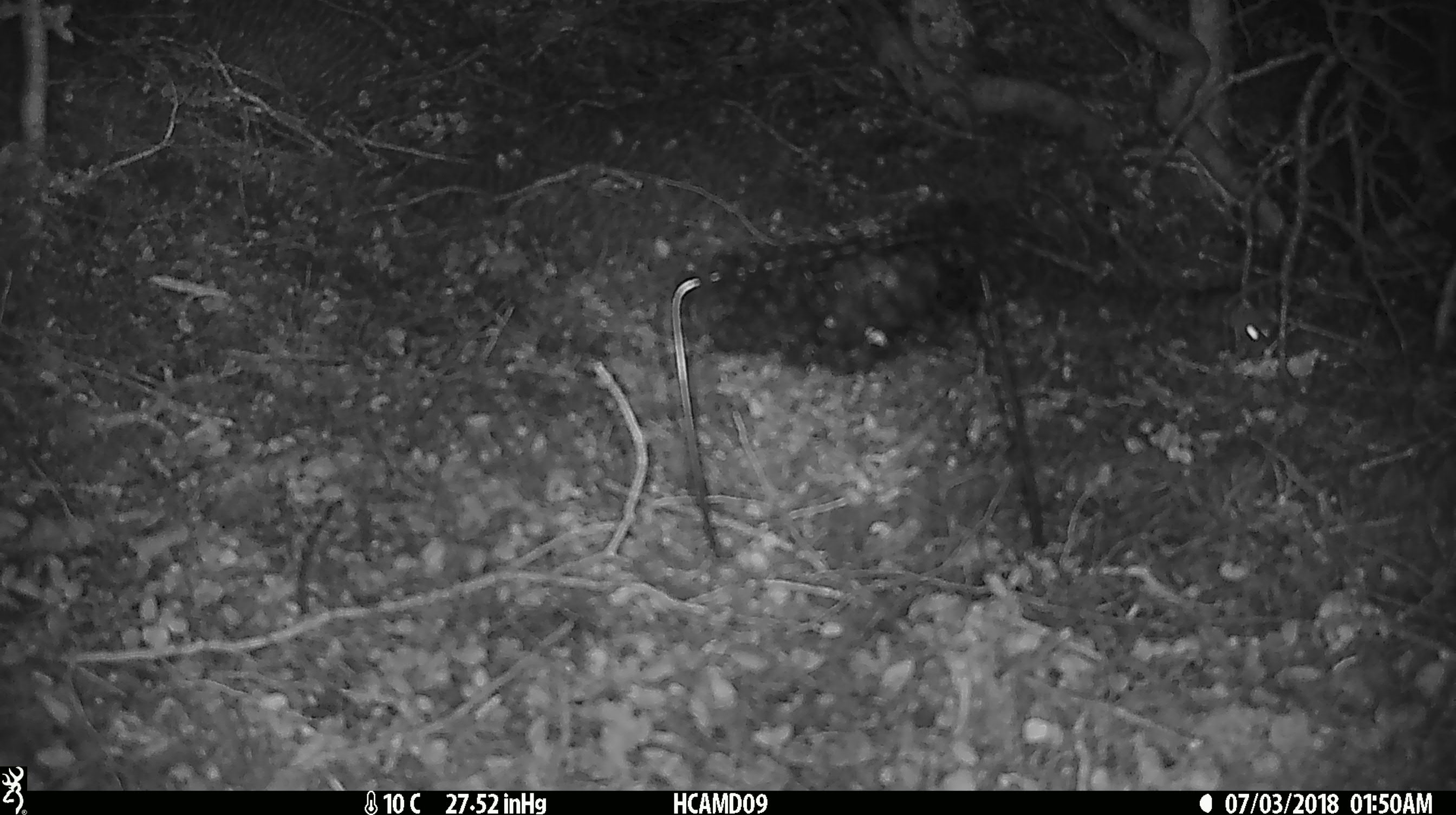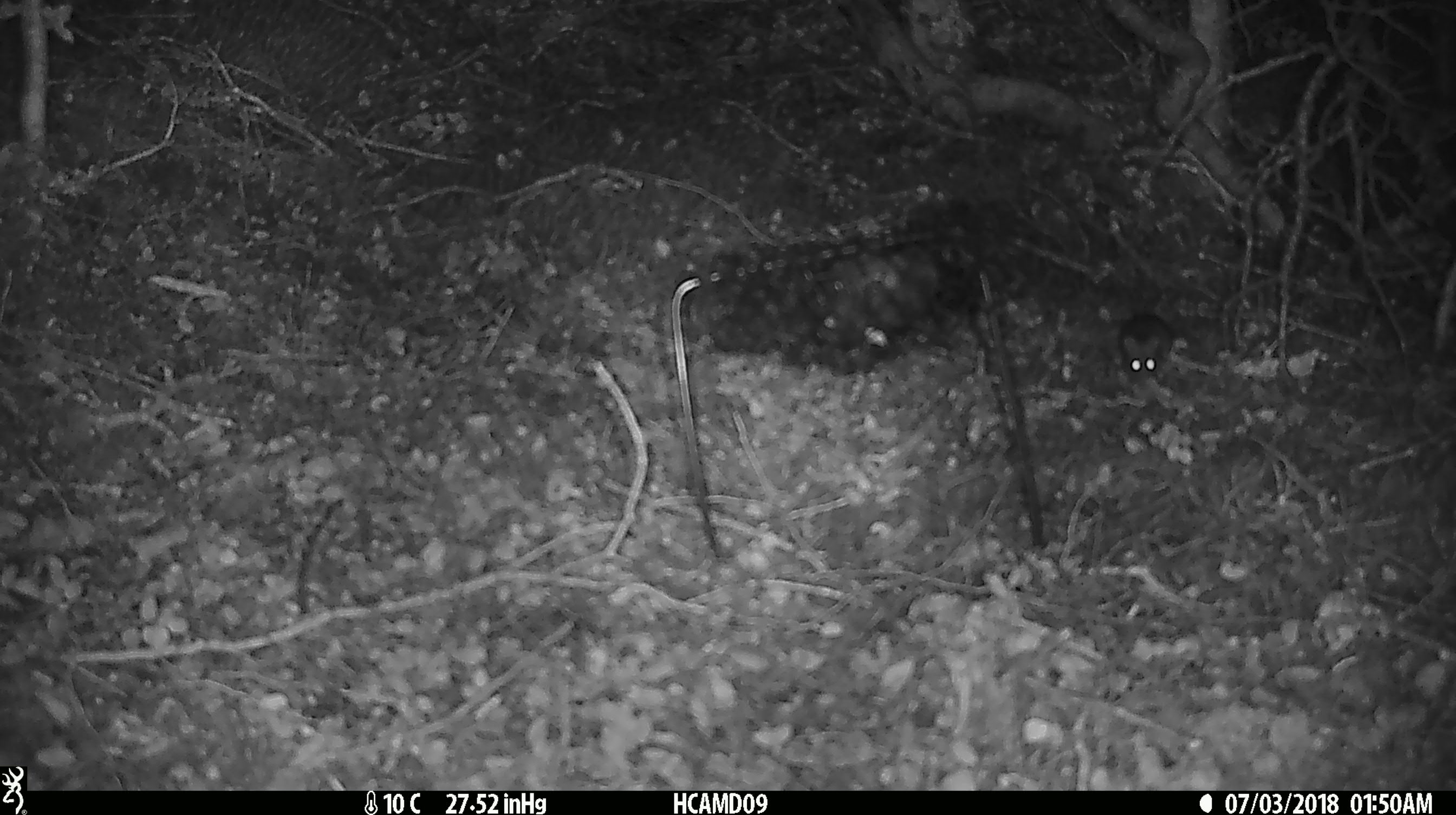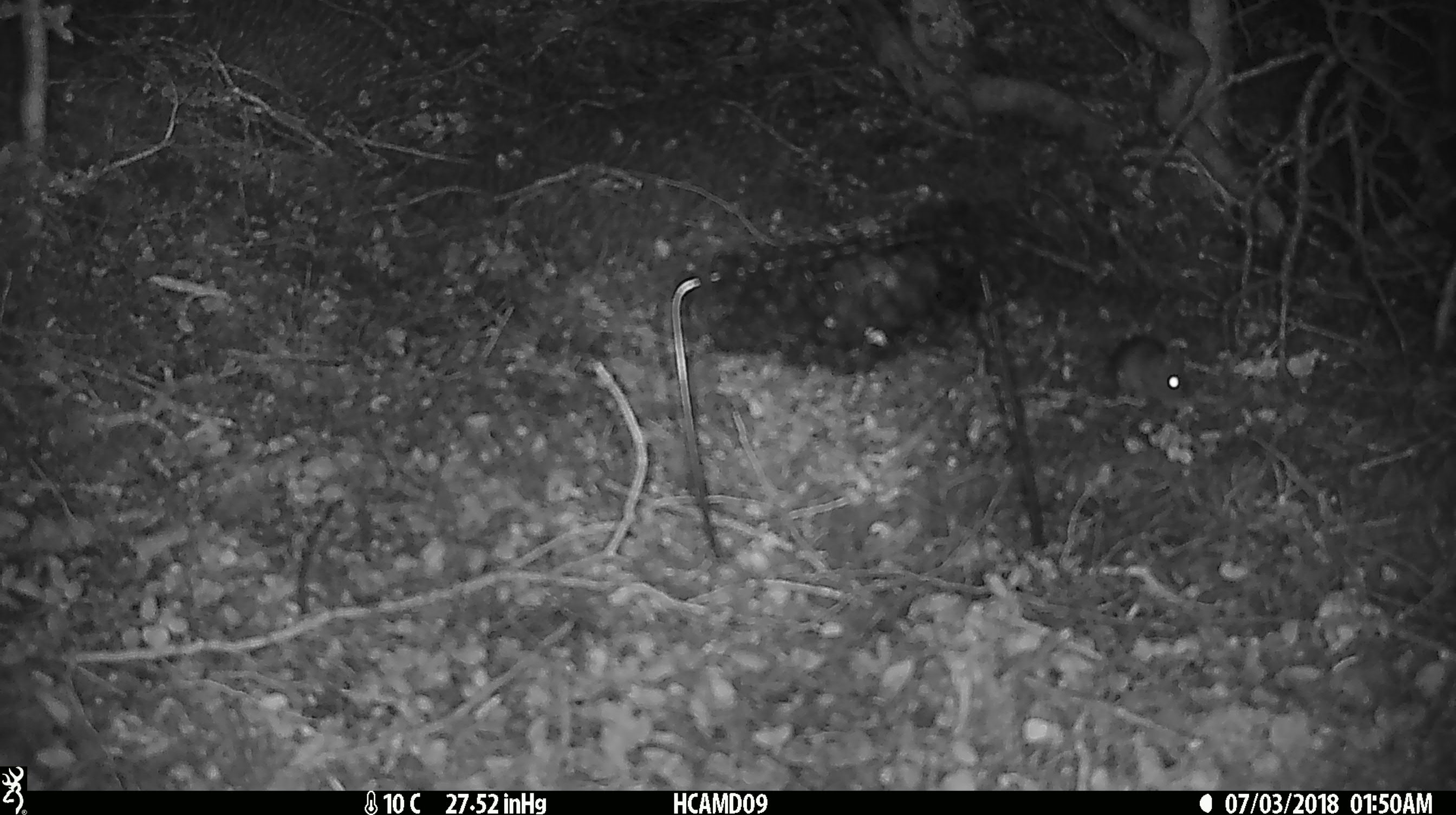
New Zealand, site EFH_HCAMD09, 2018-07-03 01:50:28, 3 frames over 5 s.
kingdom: Animalia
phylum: Chordata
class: Mammalia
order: Rodentia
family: Muridae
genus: Mus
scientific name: Mus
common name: mouse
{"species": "mouse (Mus)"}